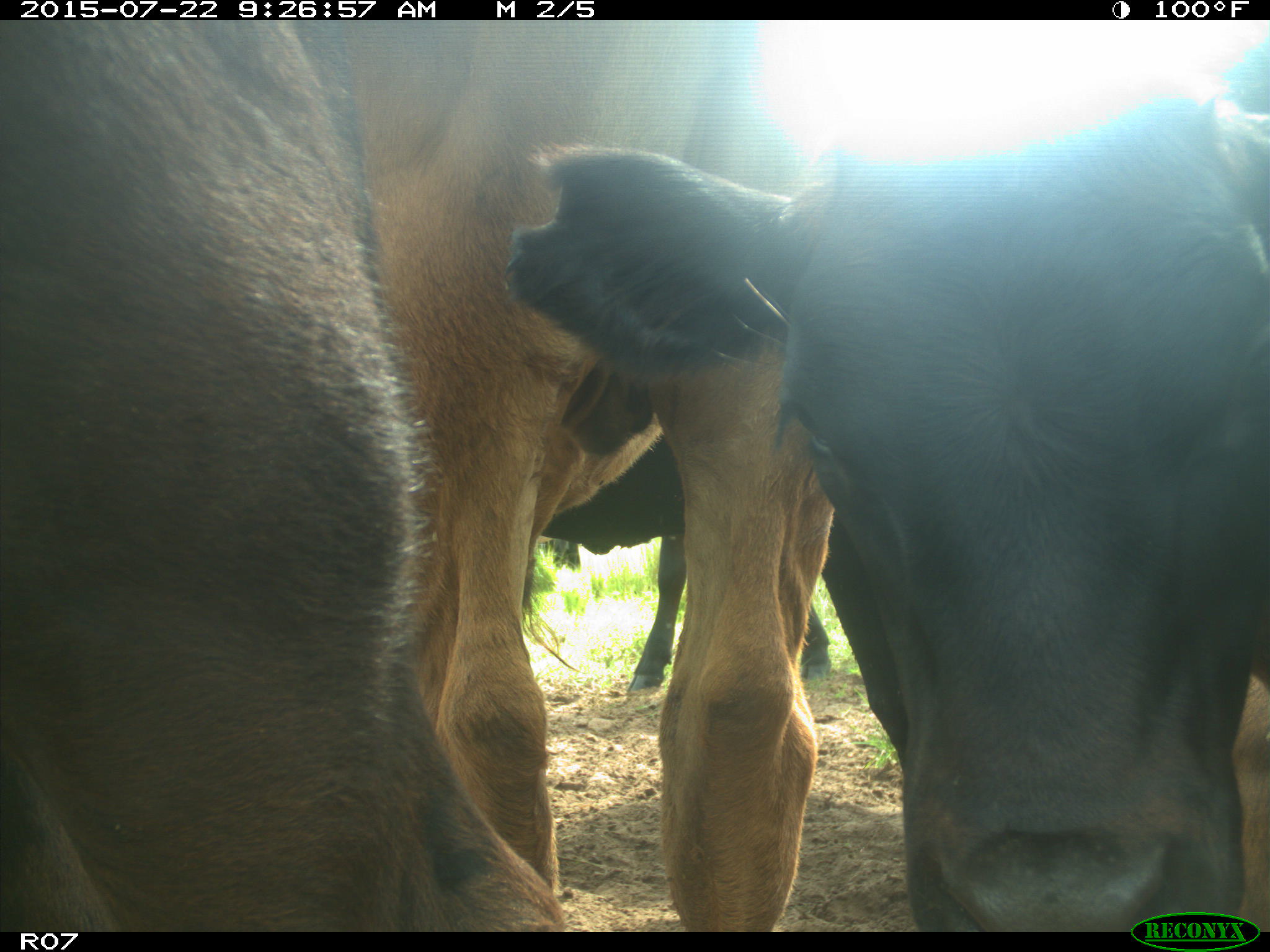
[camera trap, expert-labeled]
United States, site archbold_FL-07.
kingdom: Animalia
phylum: Chordata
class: Mammalia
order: Artiodactyla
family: Bovidae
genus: Bos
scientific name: Bos taurus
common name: domestic cow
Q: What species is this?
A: Bos taurus (domestic cow).